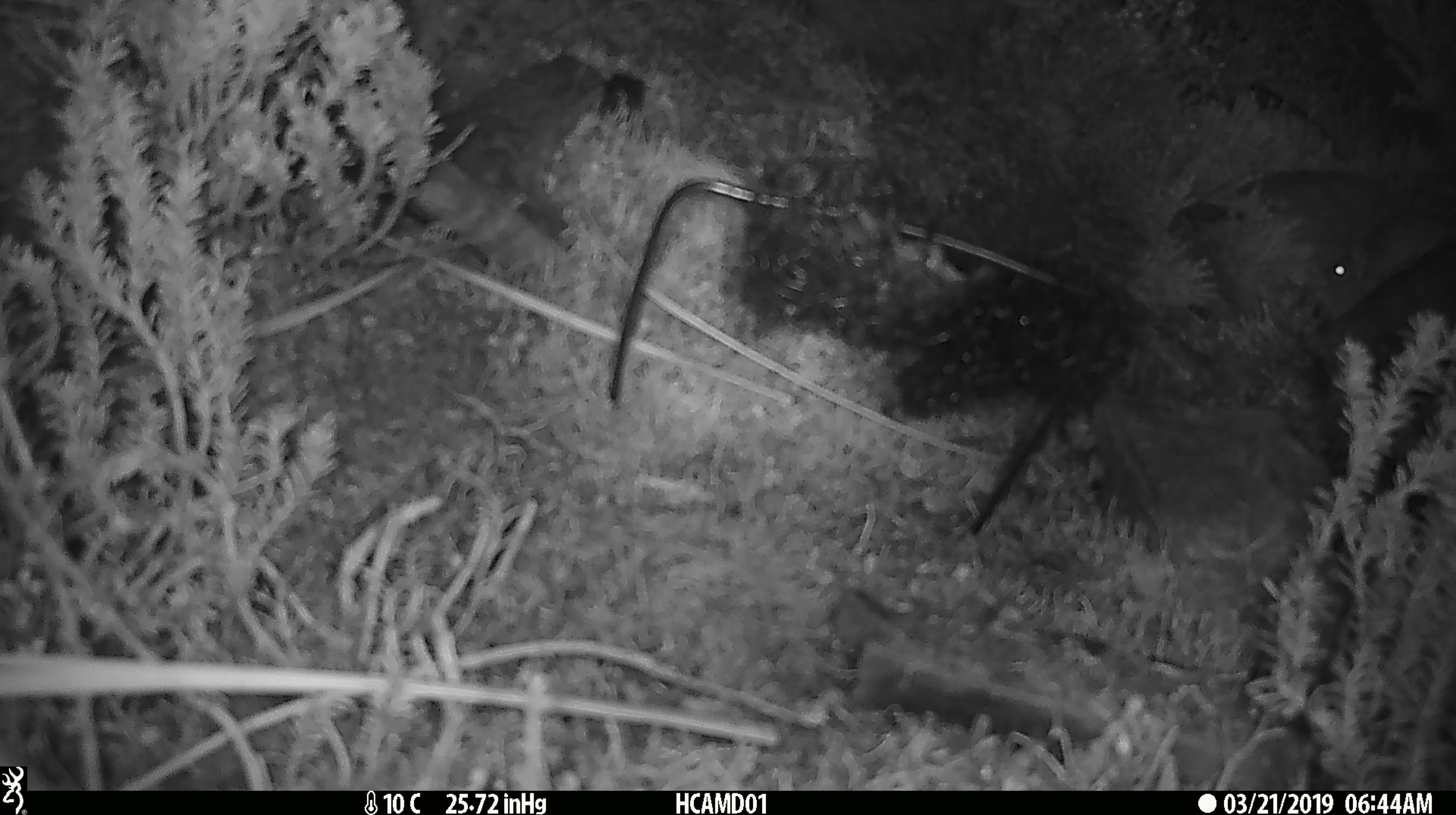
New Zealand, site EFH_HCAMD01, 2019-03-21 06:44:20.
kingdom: Animalia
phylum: Chordata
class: Mammalia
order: Rodentia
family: Muridae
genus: Mus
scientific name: Mus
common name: mouse